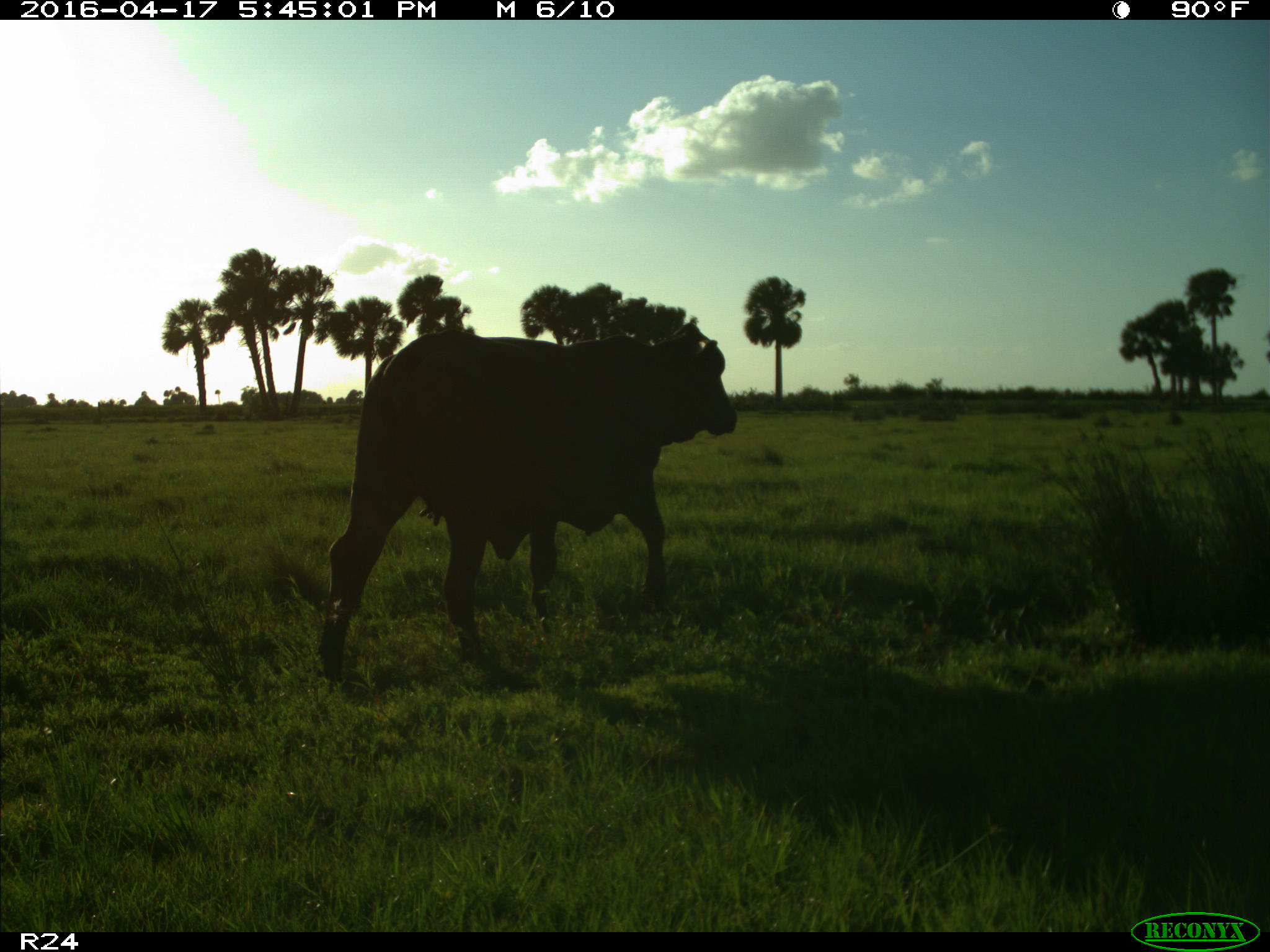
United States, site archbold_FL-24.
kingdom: Animalia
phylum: Chordata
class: Mammalia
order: Artiodactyla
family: Bovidae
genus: Bos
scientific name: Bos taurus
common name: domestic cow